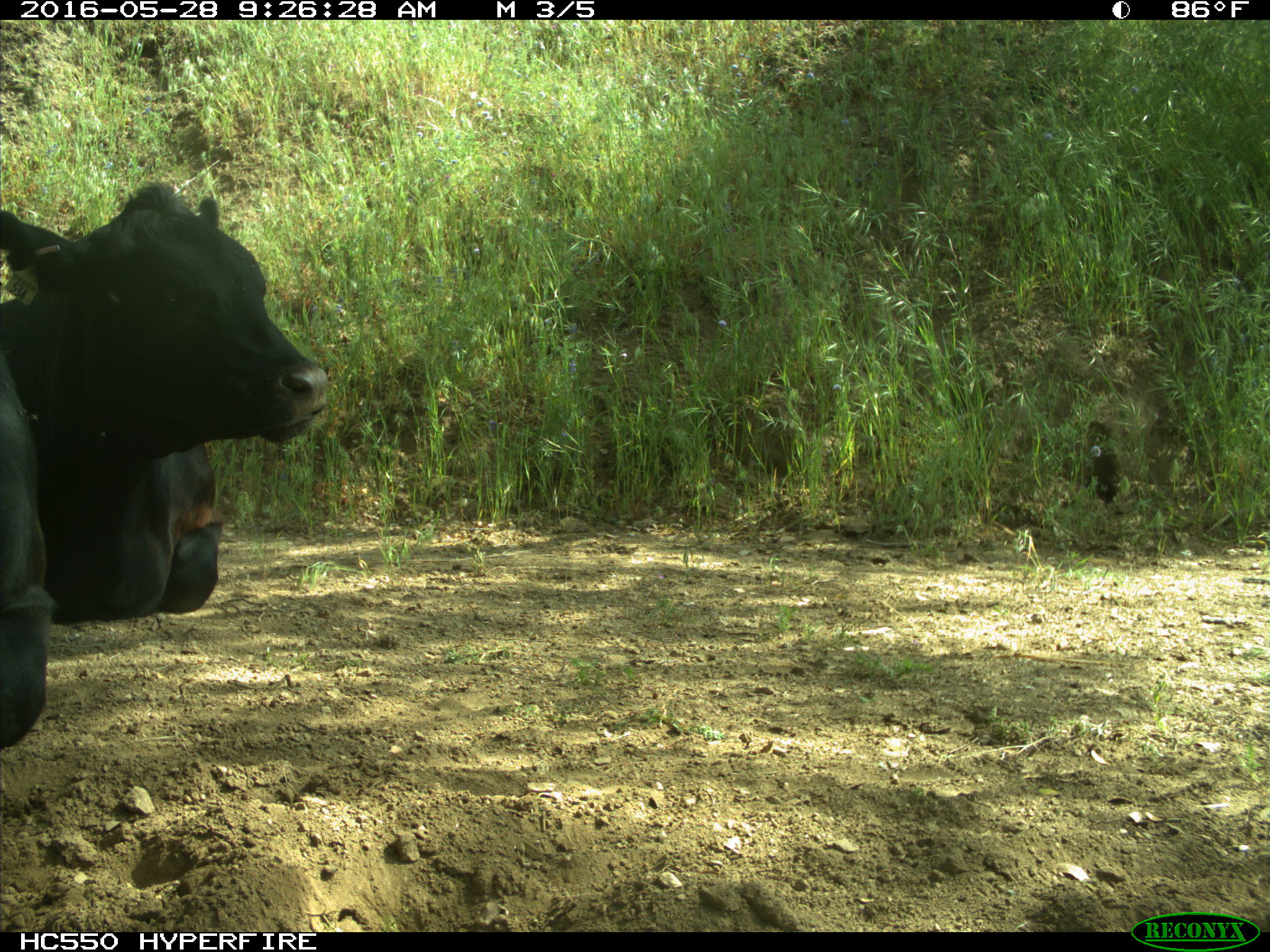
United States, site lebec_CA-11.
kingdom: Animalia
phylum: Chordata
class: Mammalia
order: Artiodactyla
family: Bovidae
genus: Bos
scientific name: Bos taurus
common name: domestic cow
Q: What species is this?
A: Bos taurus (domestic cow).